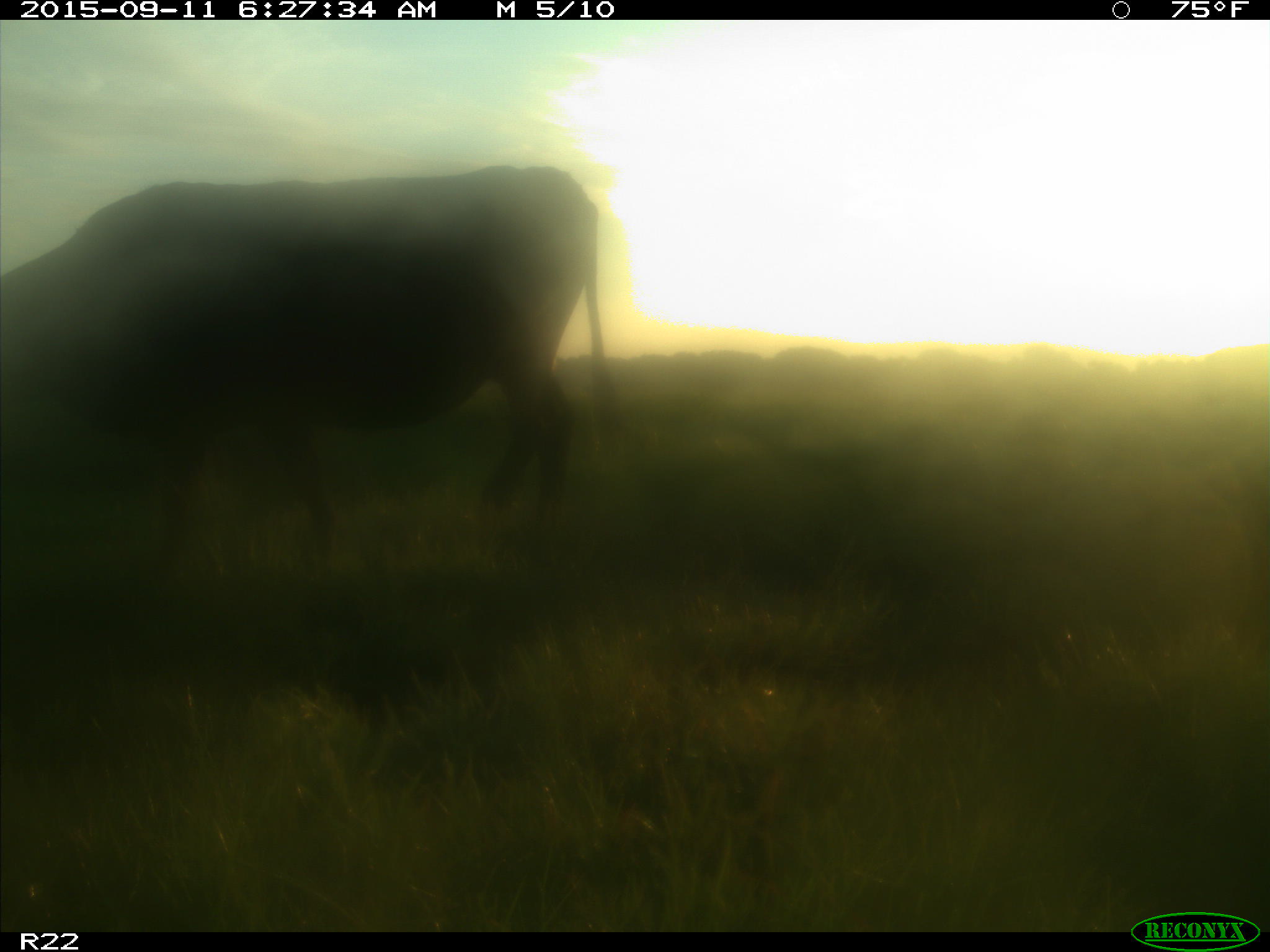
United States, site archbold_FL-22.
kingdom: Animalia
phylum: Chordata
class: Mammalia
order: Artiodactyla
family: Bovidae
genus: Bos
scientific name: Bos taurus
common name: domestic cow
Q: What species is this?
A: Bos taurus (domestic cow).